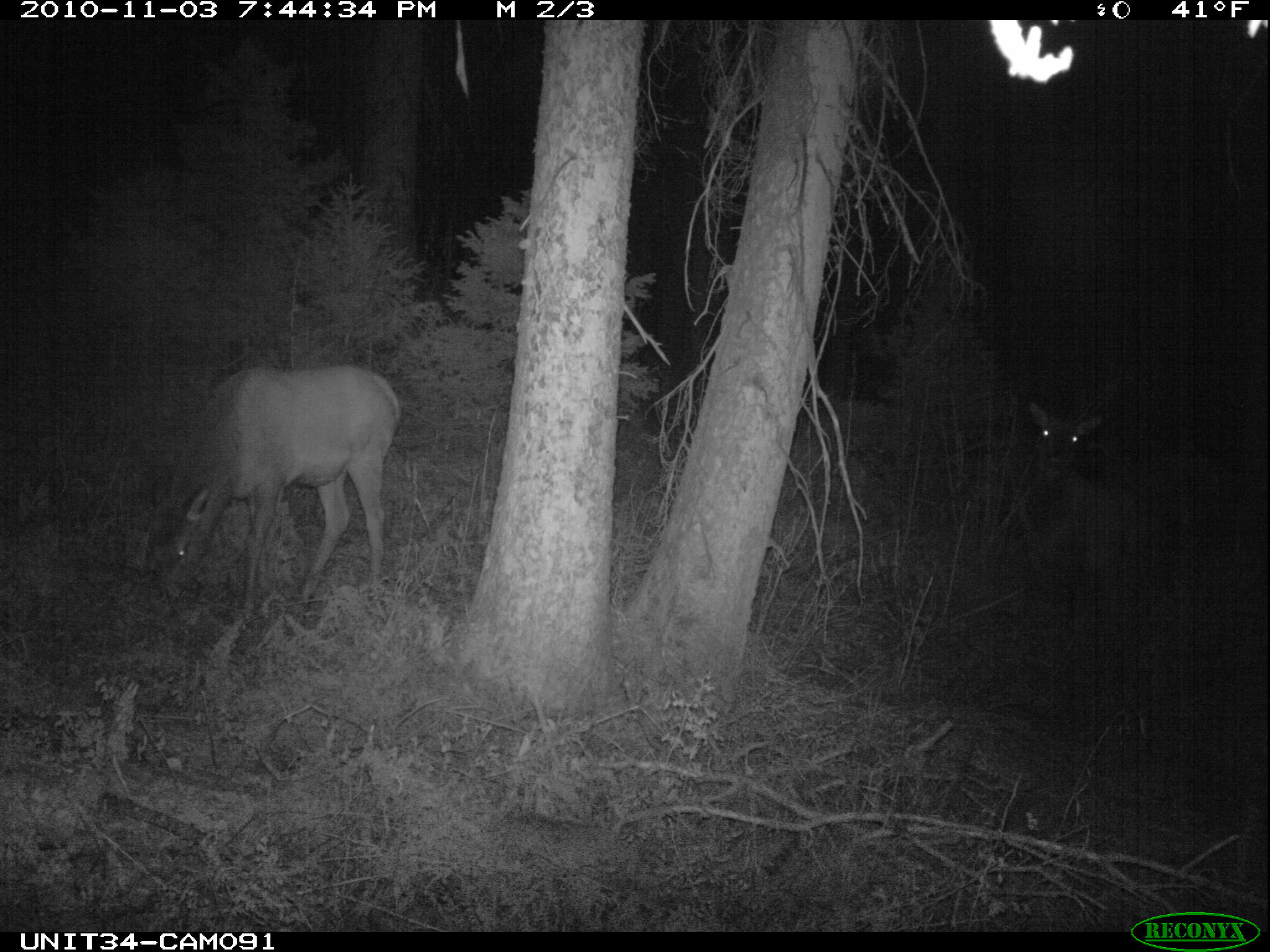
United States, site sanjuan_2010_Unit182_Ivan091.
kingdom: Animalia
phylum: Chordata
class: Mammalia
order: Artiodactyla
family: Cervidae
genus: Cervus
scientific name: Cervus elaphus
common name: red deer